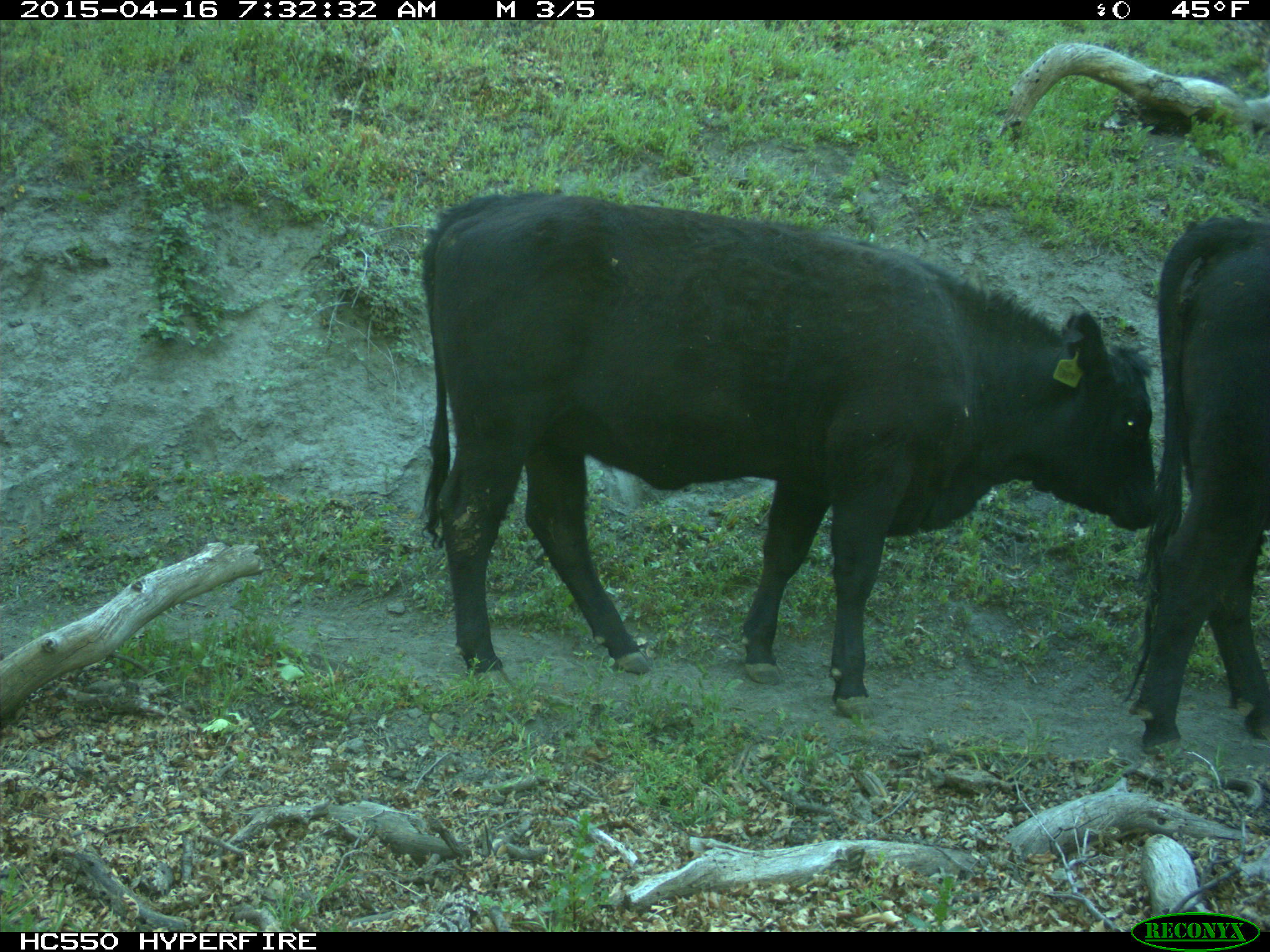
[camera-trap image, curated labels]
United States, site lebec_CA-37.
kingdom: Animalia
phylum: Chordata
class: Mammalia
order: Artiodactyla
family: Bovidae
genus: Bos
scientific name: Bos taurus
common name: domestic cow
Bos taurus (domestic cow).